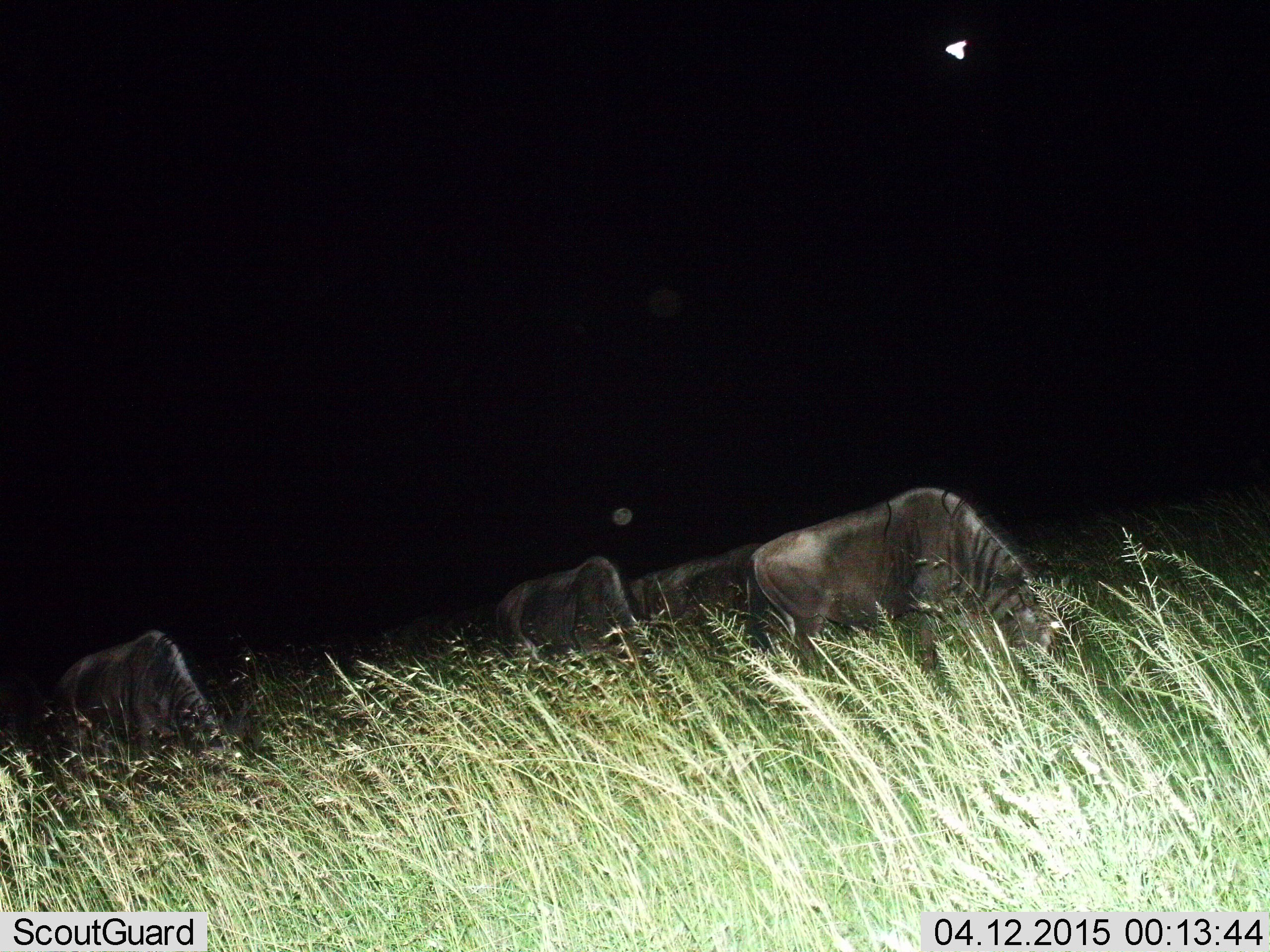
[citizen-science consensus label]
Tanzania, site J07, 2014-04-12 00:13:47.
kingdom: Animalia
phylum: Chordata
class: Mammalia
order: Artiodactyla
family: Bovidae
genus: Connochaetes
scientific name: Connochaetes taurinus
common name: blue wildebeest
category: wildebeest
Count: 4.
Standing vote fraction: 40%.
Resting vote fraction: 0%.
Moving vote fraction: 0%.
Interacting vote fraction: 0%.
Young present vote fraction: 0%.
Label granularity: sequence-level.